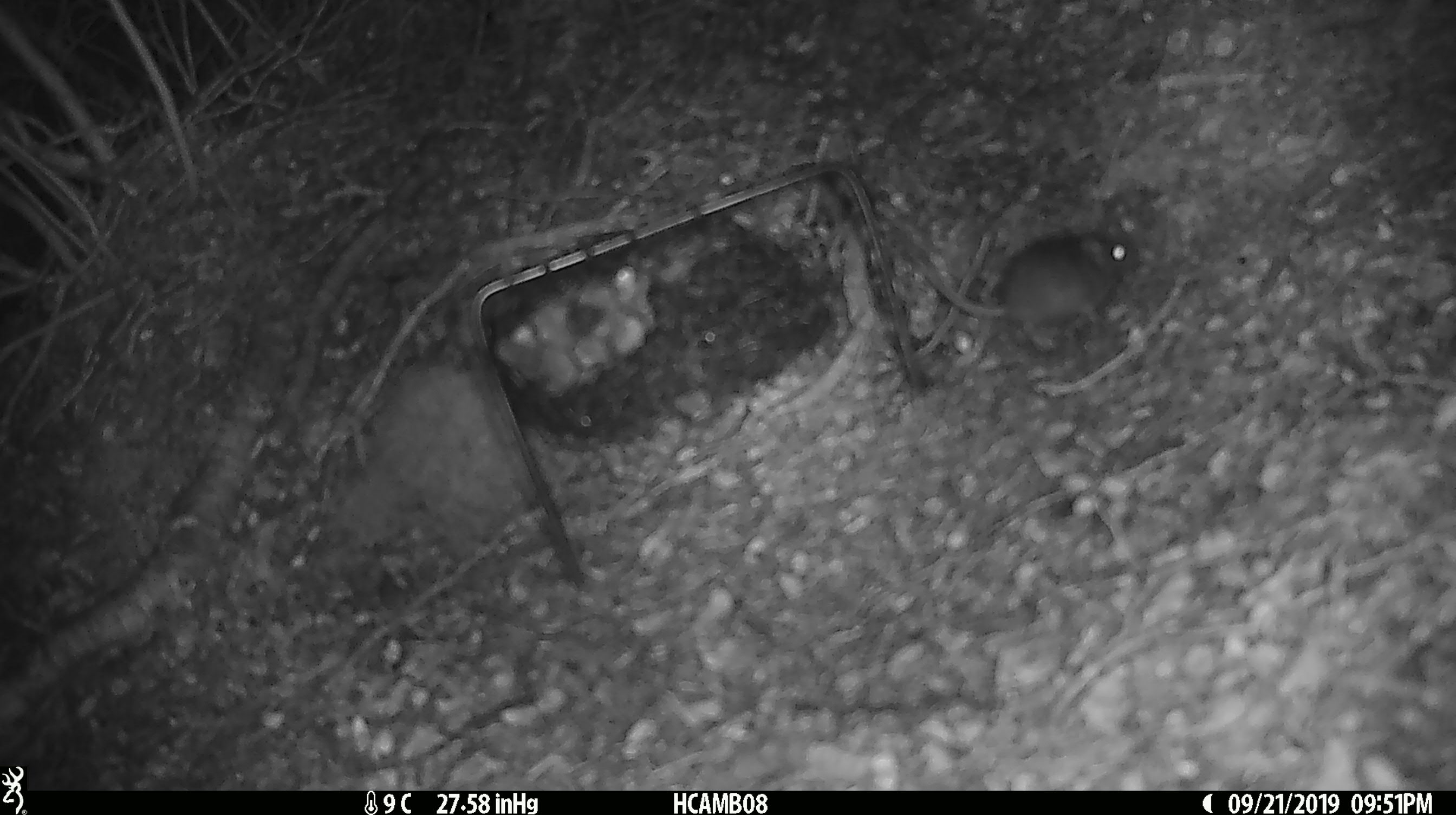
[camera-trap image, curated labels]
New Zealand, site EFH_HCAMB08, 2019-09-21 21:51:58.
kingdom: Animalia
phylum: Chordata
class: Mammalia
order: Rodentia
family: Muridae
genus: Mus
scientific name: Mus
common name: mouse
Mouse (Mus).